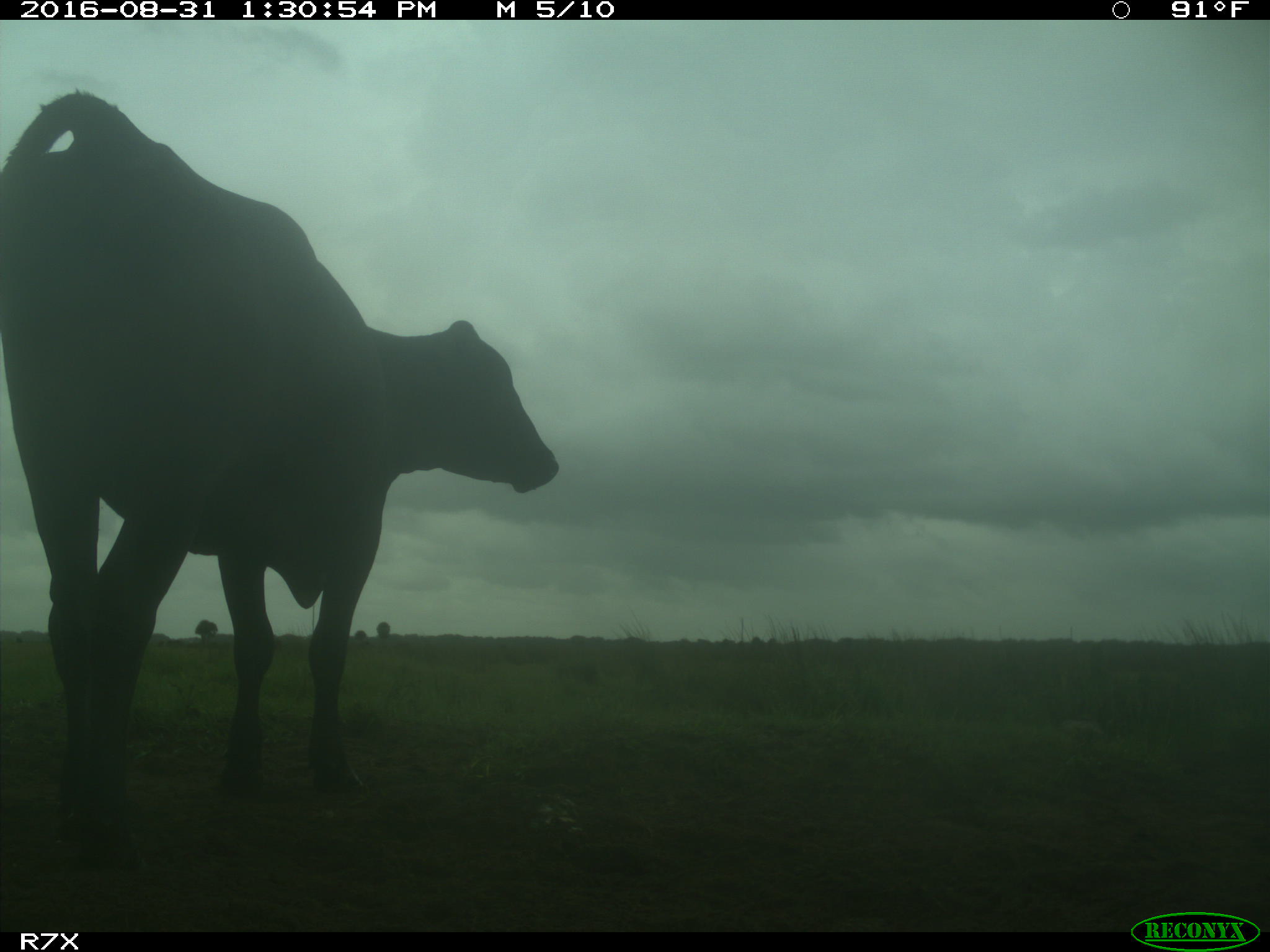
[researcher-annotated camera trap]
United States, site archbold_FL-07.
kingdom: Animalia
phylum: Chordata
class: Mammalia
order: Artiodactyla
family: Bovidae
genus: Bos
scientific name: Bos taurus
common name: domestic cow